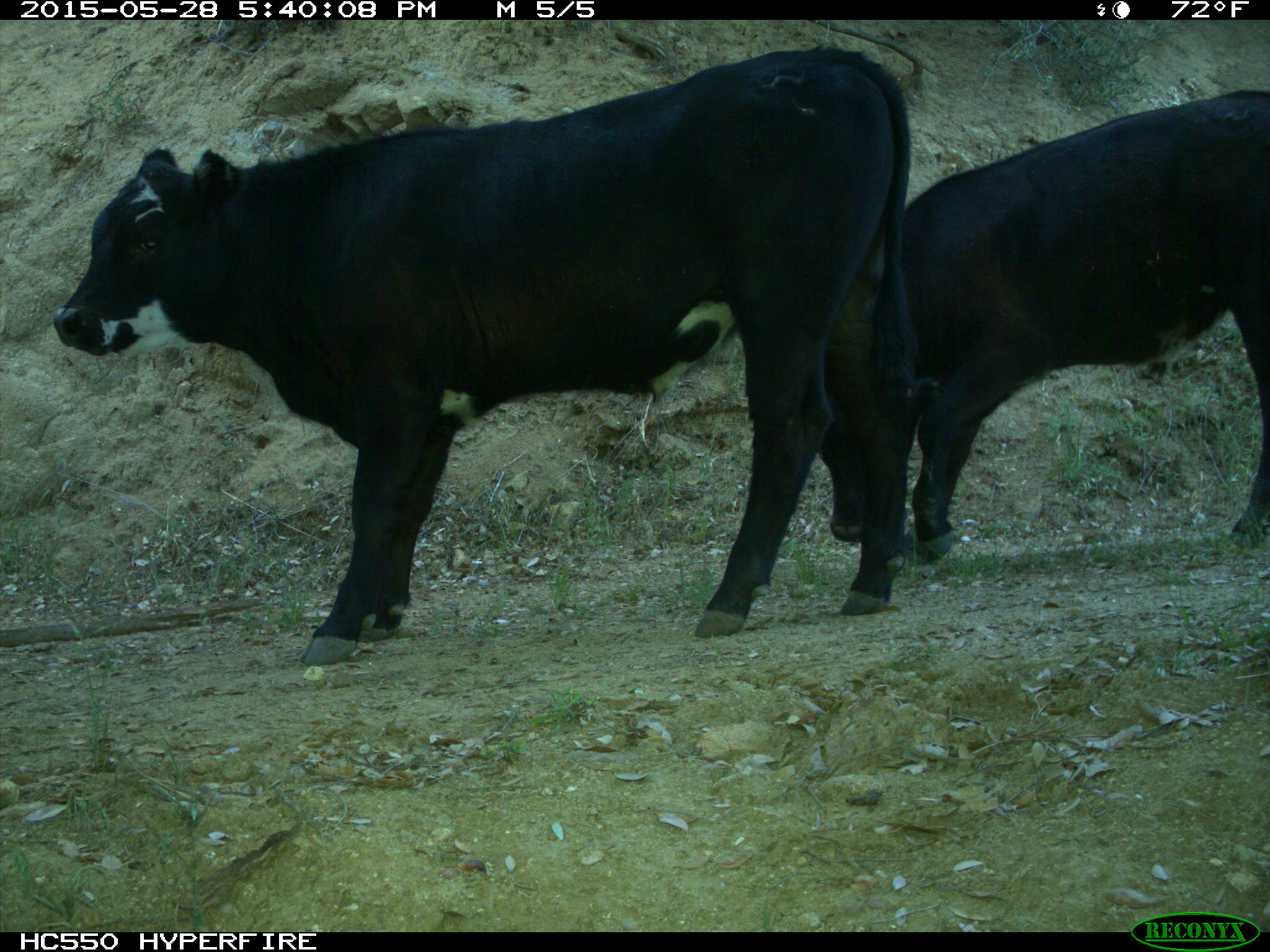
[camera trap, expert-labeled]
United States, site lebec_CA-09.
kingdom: Animalia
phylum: Chordata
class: Mammalia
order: Artiodactyla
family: Bovidae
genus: Bos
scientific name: Bos taurus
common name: domestic cow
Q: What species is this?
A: Bos taurus (domestic cow).